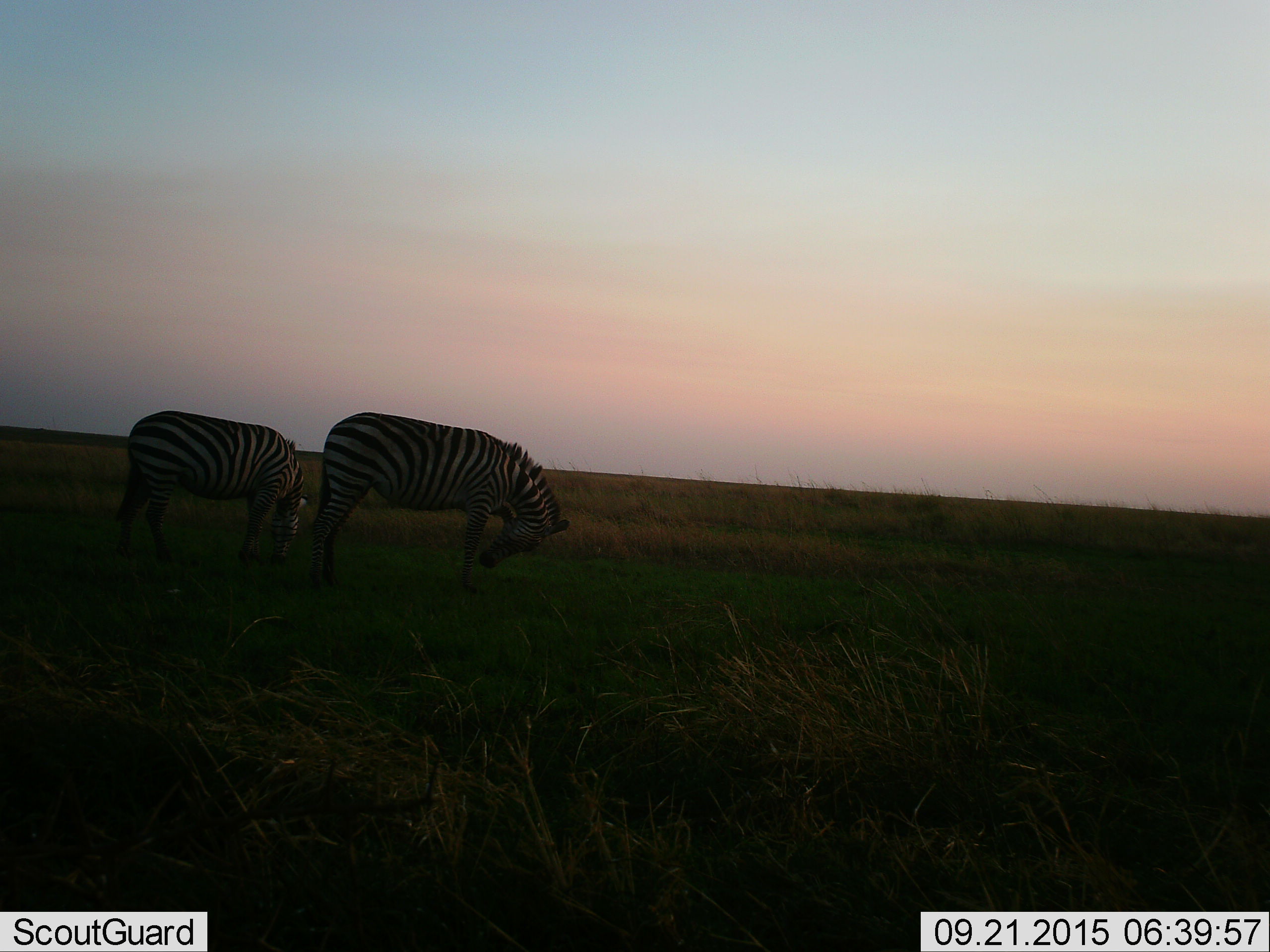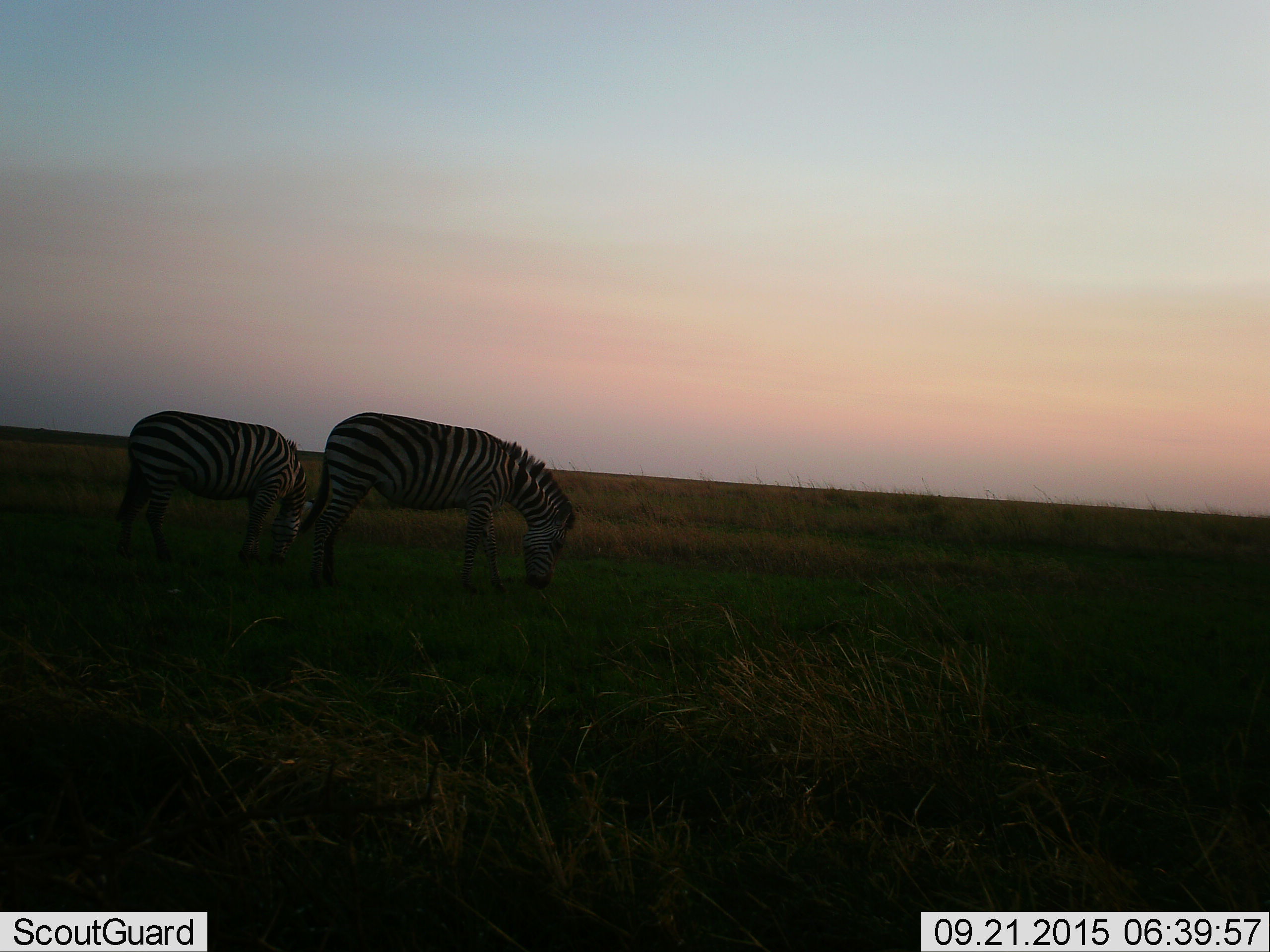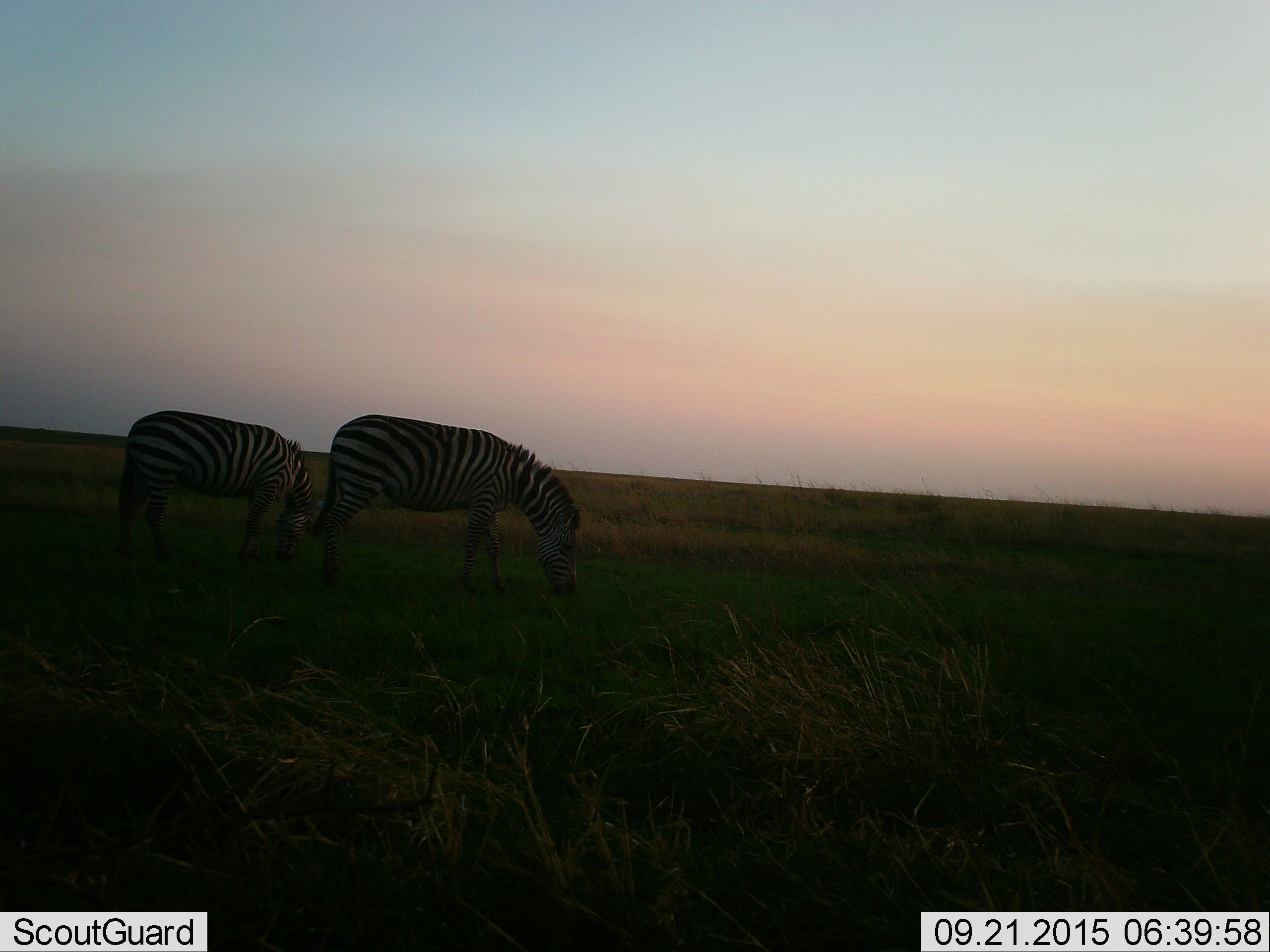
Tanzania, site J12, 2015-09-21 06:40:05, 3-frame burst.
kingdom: Animalia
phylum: Chordata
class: Mammalia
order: Perissodactyla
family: Equidae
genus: Equus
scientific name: Equus quagga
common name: plains zebra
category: zebra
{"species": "zebra (plains zebra) (Equus quagga)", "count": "2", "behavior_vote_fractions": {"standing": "40%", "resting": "10%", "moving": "20%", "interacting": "0%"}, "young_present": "0%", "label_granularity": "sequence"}